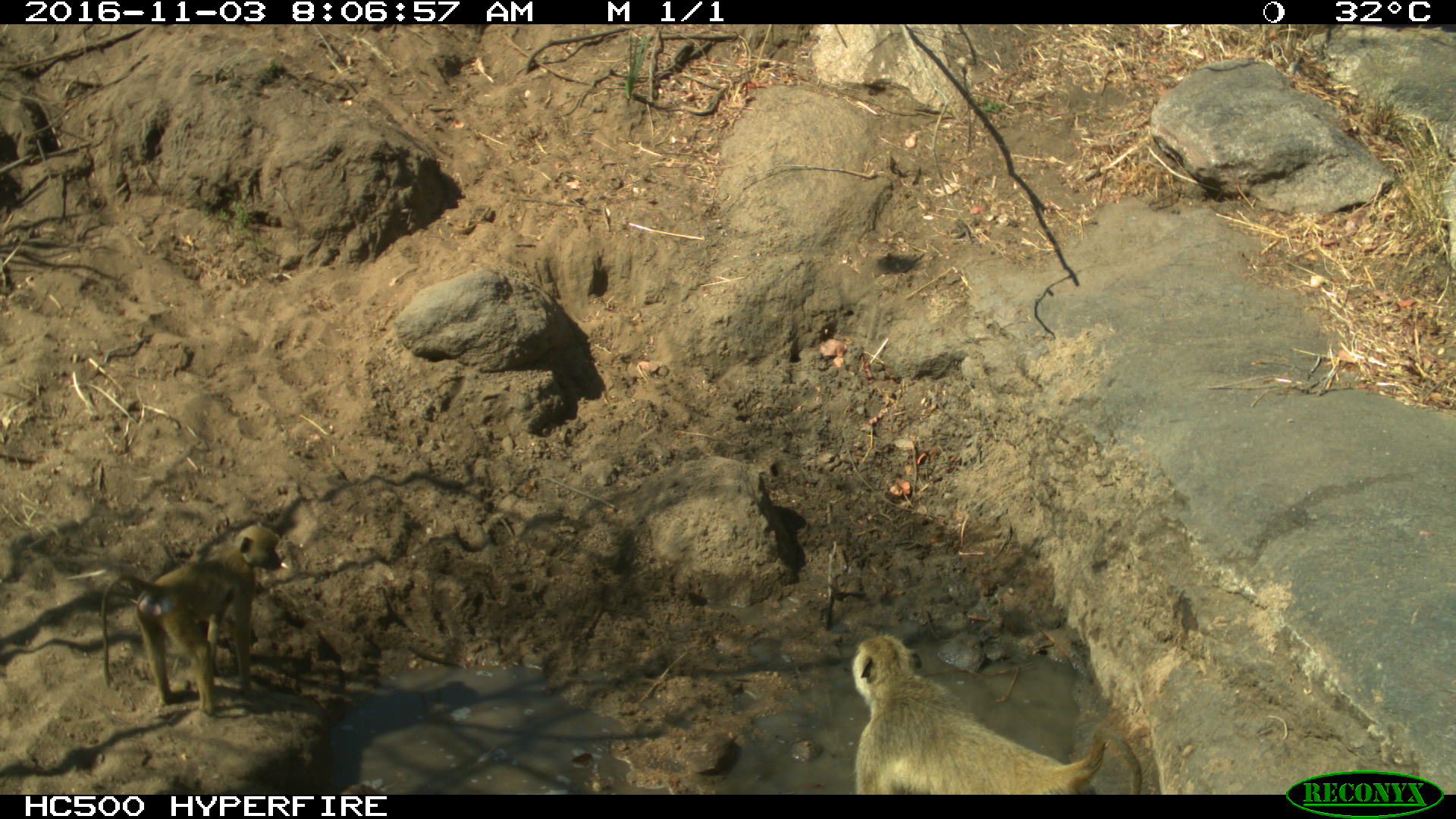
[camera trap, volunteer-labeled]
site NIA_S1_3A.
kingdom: Animalia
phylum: Chordata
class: Mammalia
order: Primates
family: Cercopithecidae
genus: Papio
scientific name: Papio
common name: baboon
Baboon (Papio), count 2. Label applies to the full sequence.